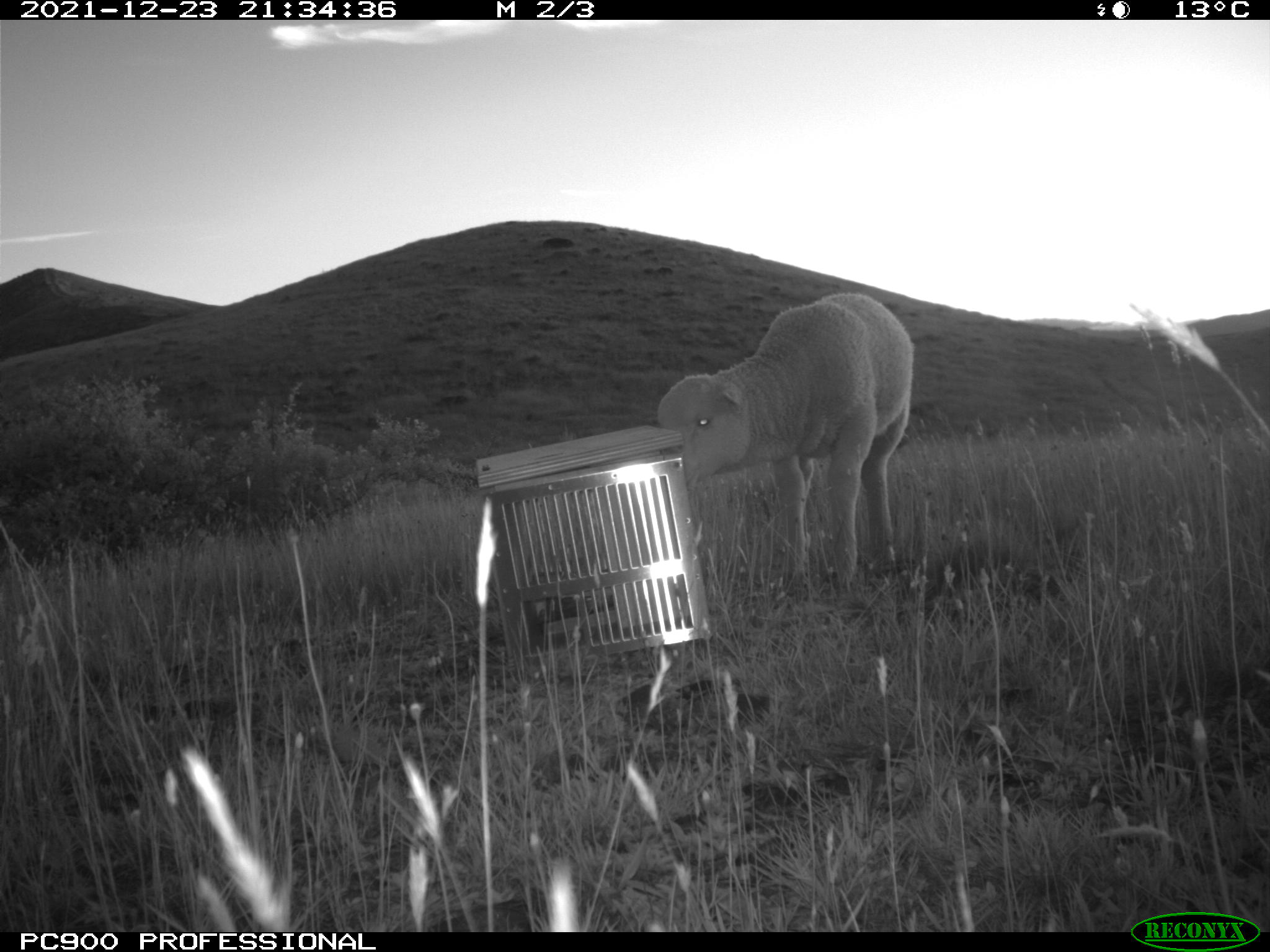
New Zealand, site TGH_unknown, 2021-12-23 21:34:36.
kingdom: Animalia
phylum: Chordata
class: Mammalia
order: Artiodactyla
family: Bovidae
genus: Ovis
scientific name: Ovis aries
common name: domestic sheep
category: sheep